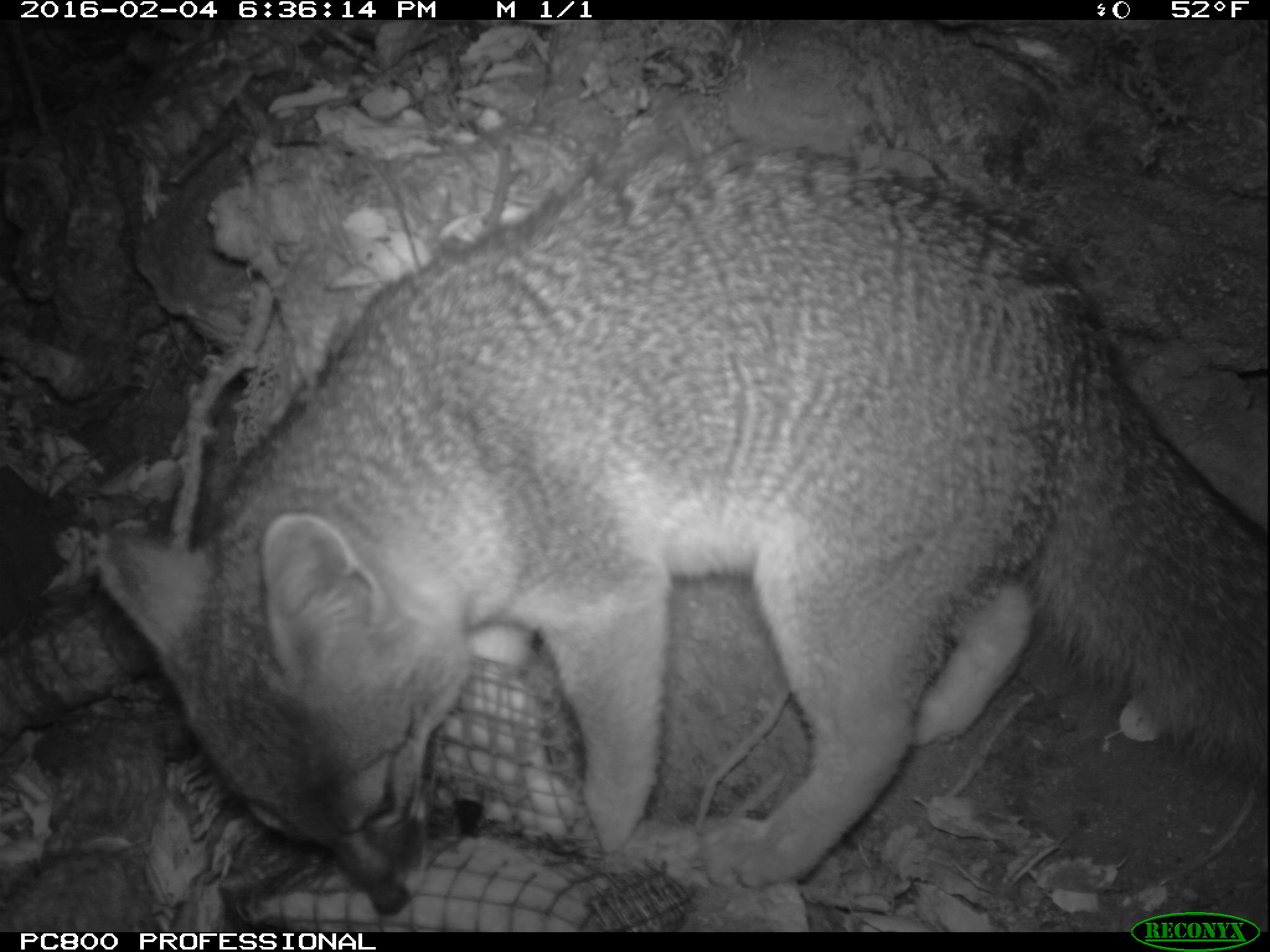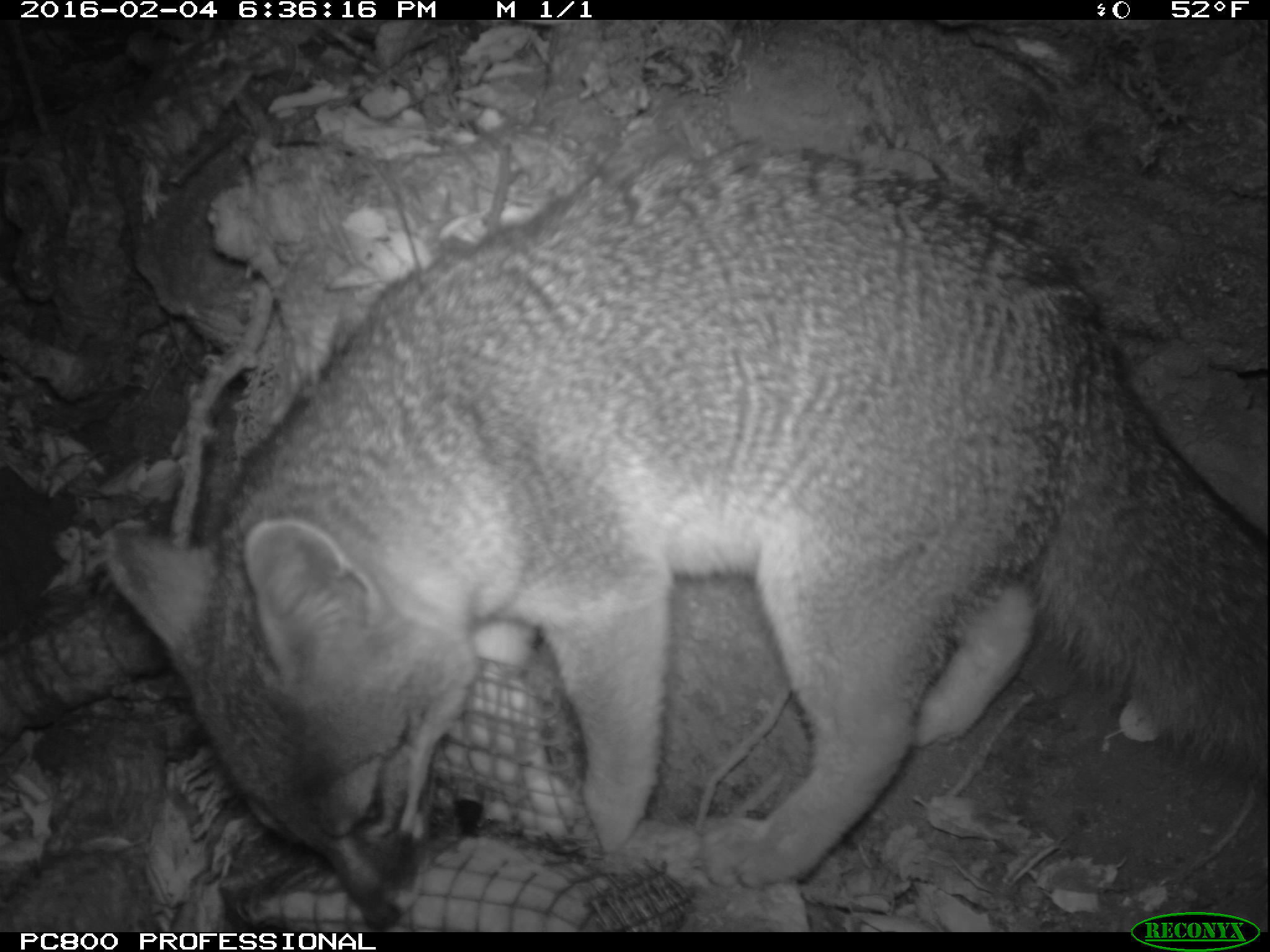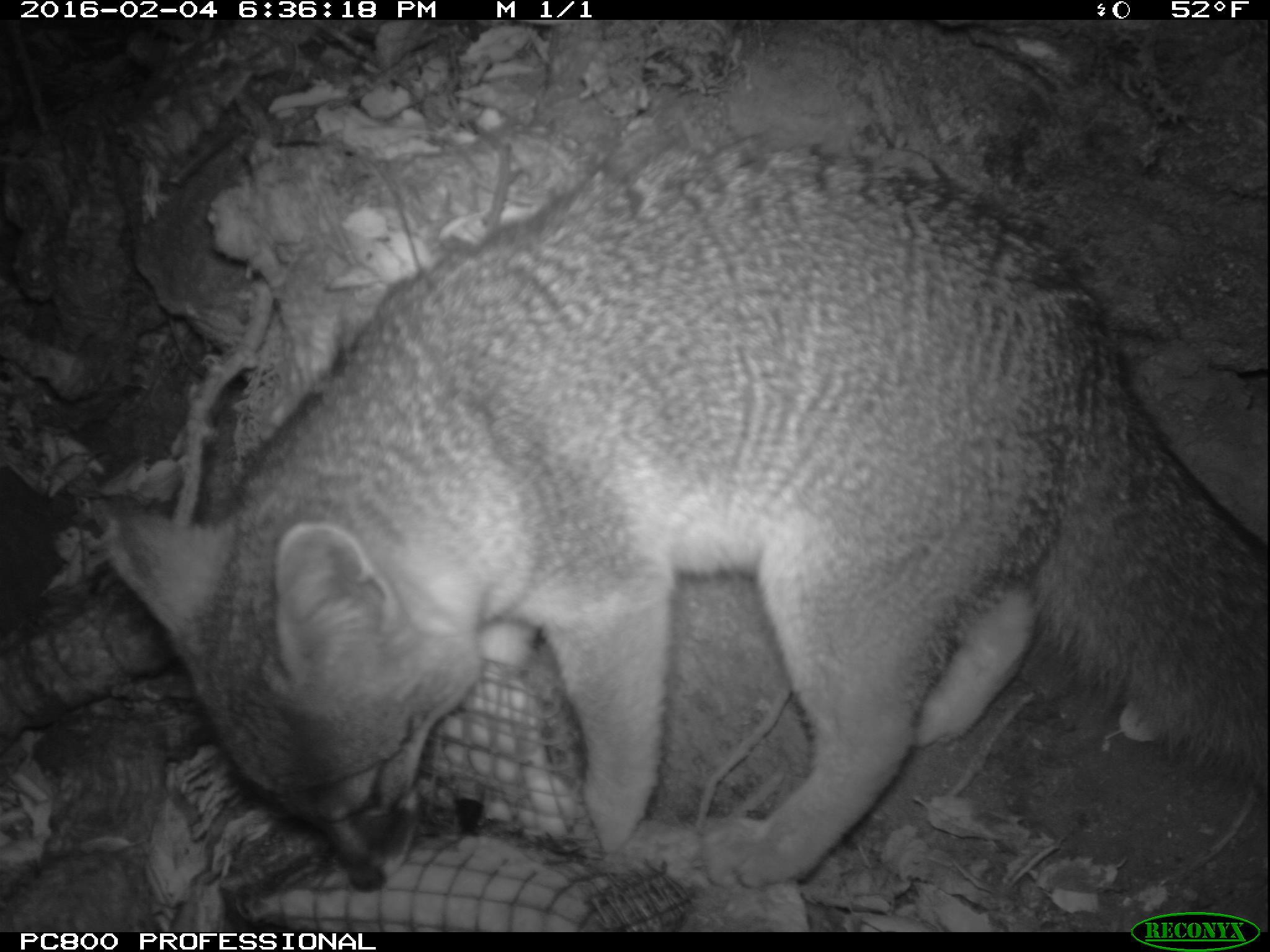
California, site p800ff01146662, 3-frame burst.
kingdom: Animalia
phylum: Chordata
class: Mammalia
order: Carnivora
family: Canidae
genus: Urocyon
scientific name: Urocyon littoralis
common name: island fox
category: fox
Fox (island fox) (Urocyon littoralis).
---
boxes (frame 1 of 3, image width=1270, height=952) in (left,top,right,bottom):
fox: (104,144,1269,917)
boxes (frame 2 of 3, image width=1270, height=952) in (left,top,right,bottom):
fox: (102,134,1269,934)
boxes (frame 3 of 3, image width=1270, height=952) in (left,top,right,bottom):
fox: (104,144,1269,895)